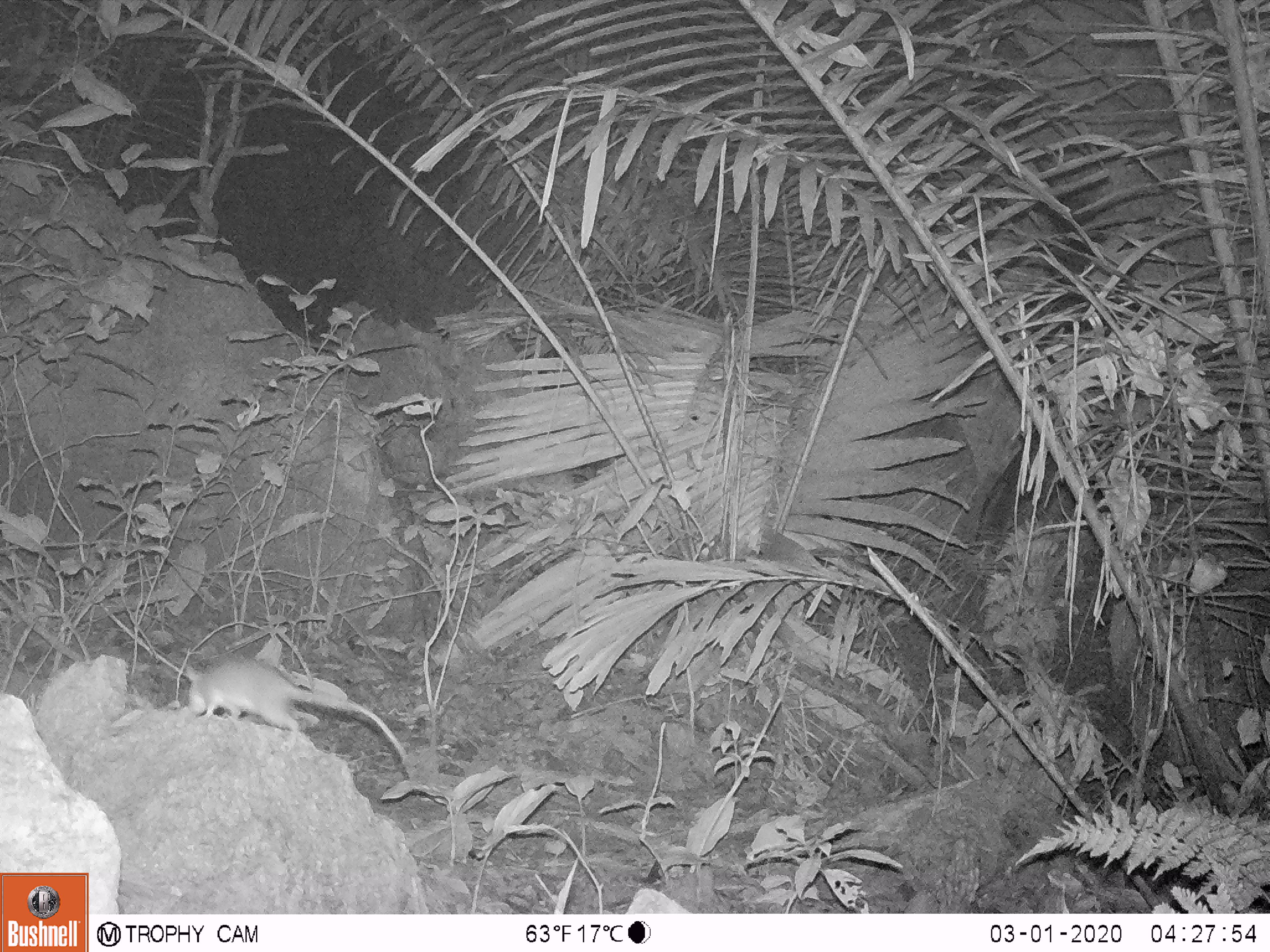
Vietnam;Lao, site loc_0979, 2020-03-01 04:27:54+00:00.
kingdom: Animalia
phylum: Chordata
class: Mammalia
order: Rodentia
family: Muridae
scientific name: Muridae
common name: old-world mice and rats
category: unidentified murid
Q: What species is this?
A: Unidentified murid (old-world mice and rats) (Muridae).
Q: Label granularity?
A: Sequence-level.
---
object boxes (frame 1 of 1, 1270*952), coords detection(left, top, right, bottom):
unidentified murid: detection(183, 656, 421, 791)